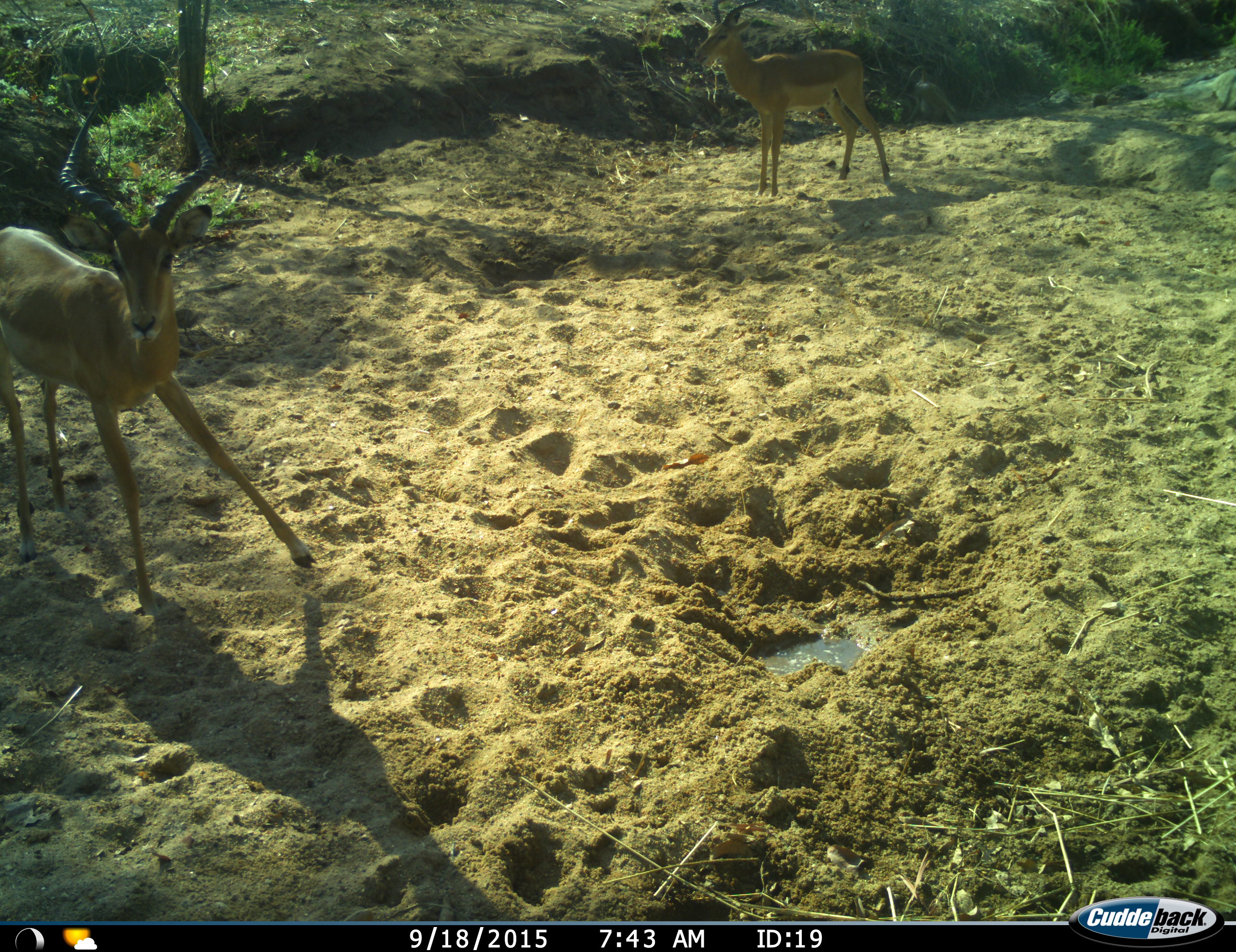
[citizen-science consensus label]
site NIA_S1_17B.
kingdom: Animalia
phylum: Chordata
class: Mammalia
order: Artiodactyla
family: Bovidae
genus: Aepyceros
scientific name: Aepyceros melampus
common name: impala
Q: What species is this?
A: Impala (Aepyceros melampus).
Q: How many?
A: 2.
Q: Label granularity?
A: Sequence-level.